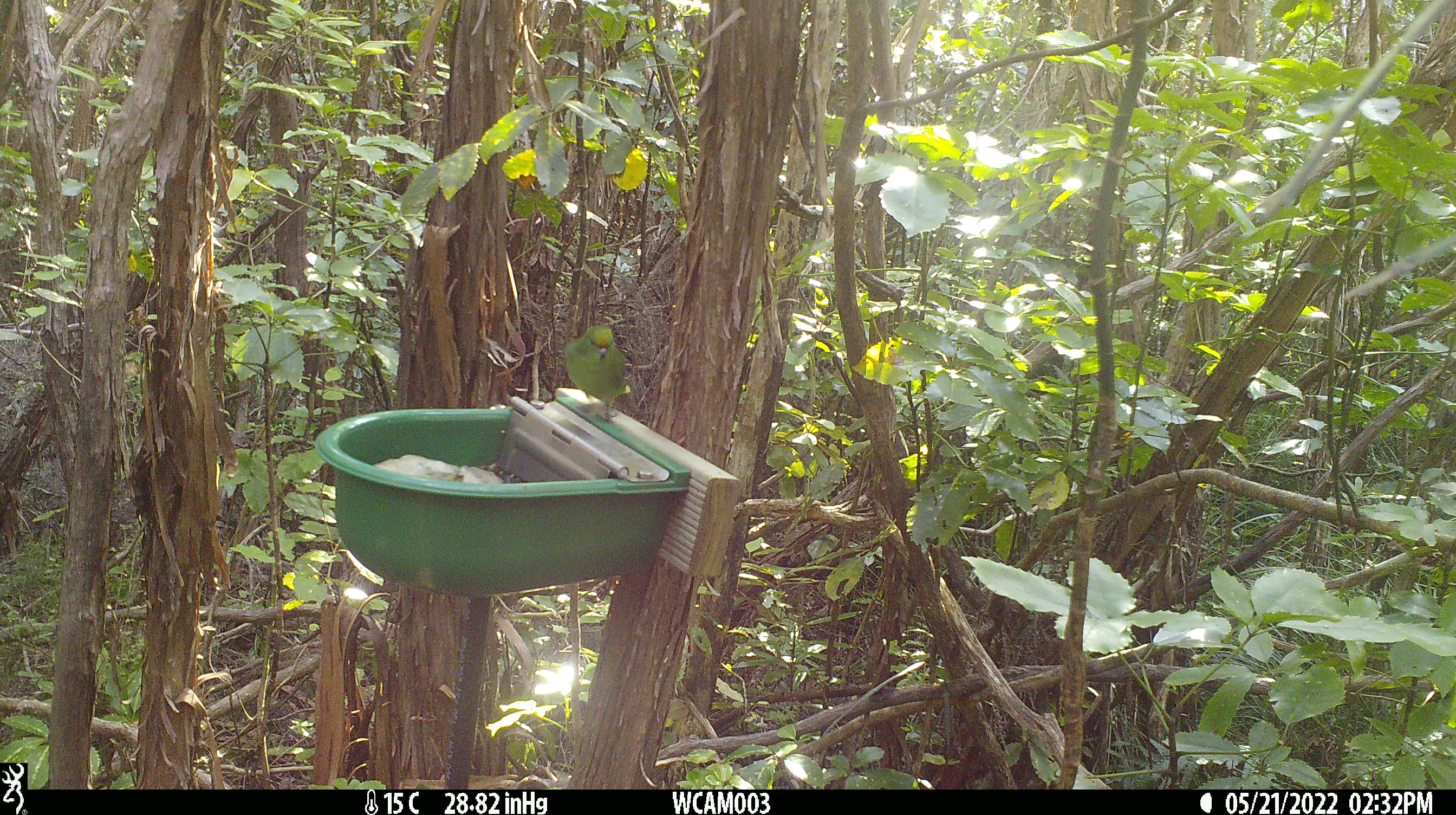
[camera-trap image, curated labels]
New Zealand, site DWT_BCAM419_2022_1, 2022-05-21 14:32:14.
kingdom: Animalia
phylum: Chordata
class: Aves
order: Psittaciformes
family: Psittaculidae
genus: Cyanoramphus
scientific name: Cyanoramphus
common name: parakeet